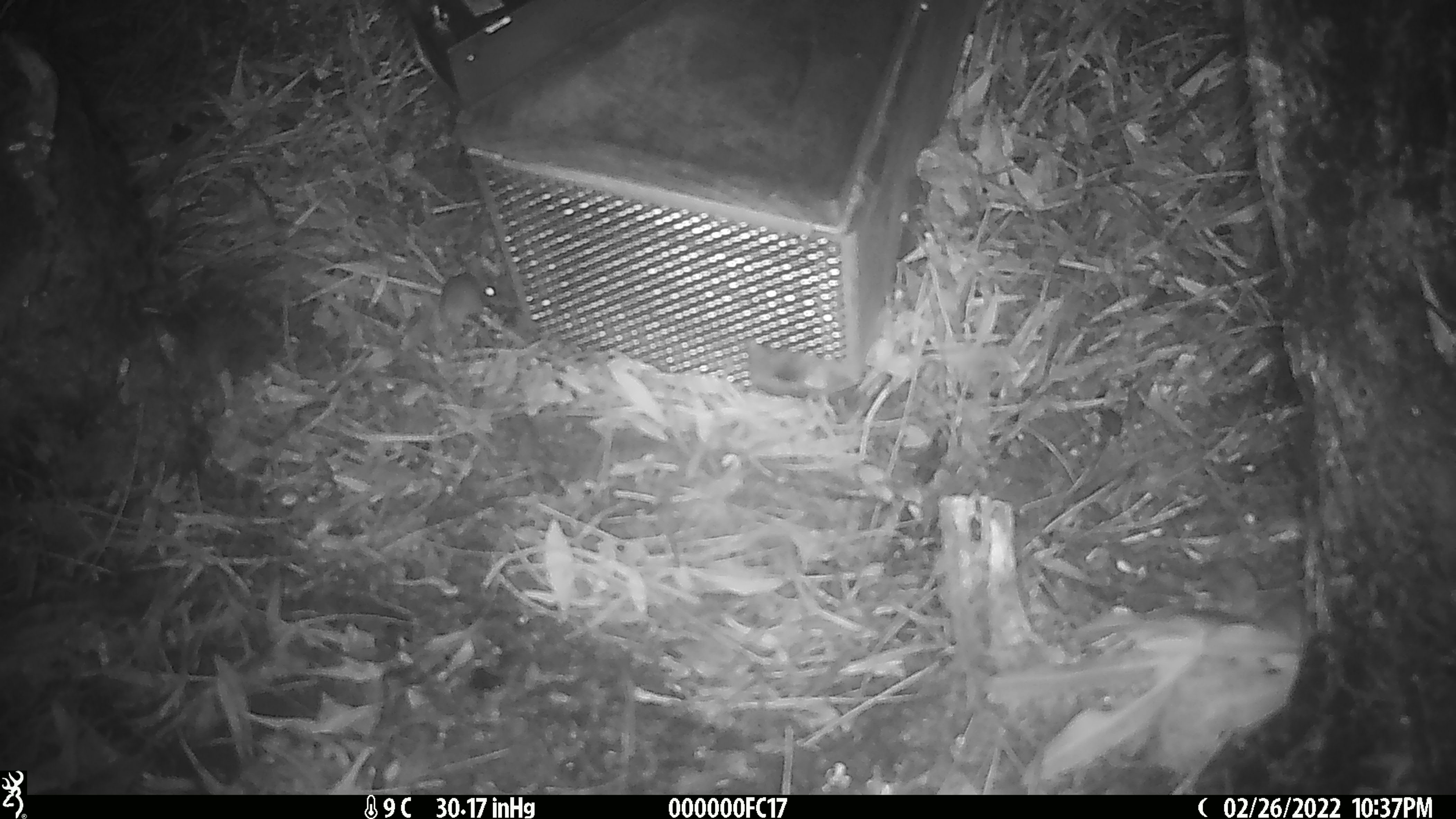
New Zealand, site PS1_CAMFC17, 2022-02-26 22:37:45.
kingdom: Animalia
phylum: Chordata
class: Mammalia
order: Rodentia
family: Muridae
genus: Mus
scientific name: Mus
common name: mouse